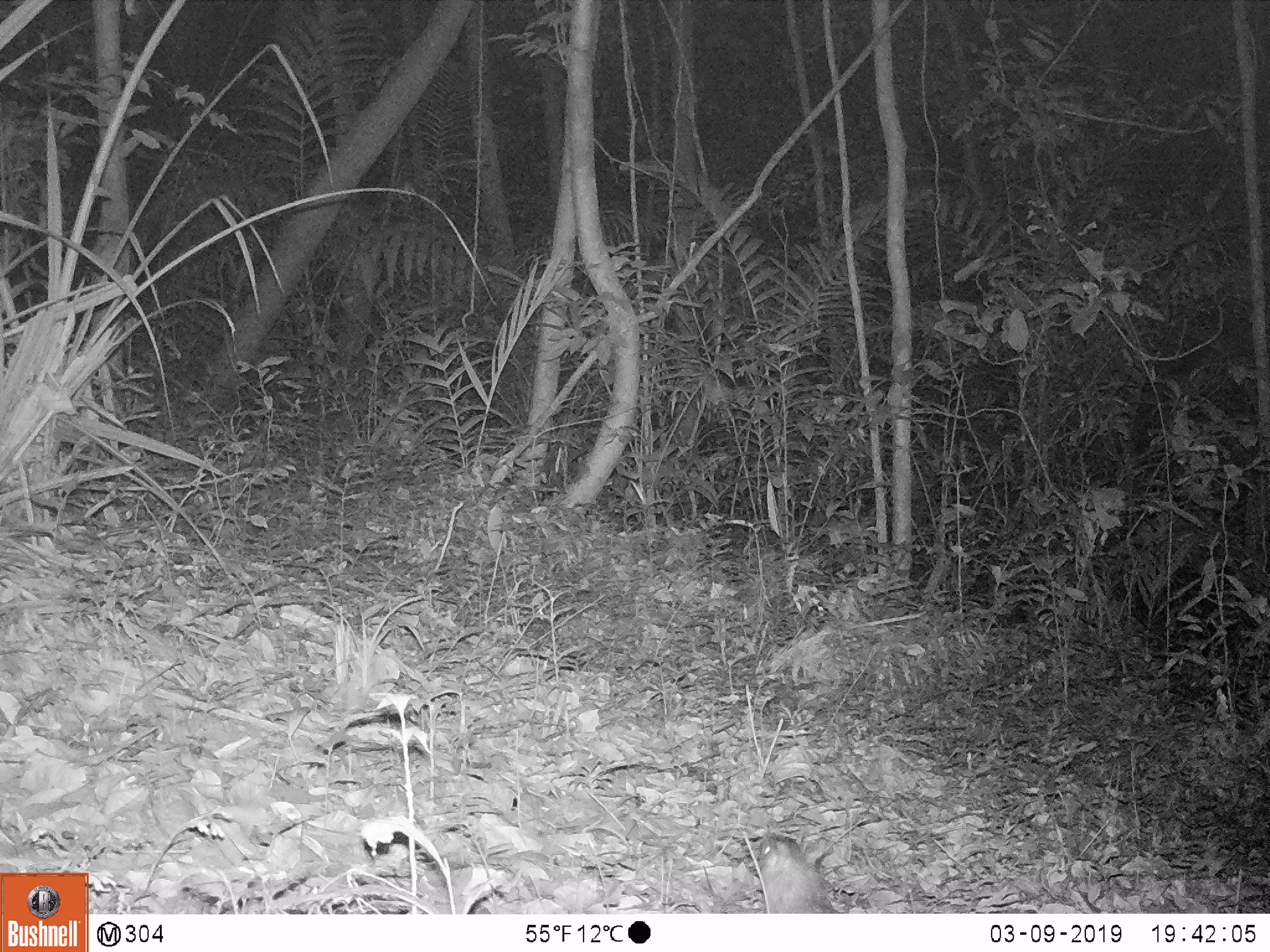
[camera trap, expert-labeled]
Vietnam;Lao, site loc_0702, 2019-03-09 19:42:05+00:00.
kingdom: Animalia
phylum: Chordata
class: Mammalia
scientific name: Mammalia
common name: mammal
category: unidentified small mammal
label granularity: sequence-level